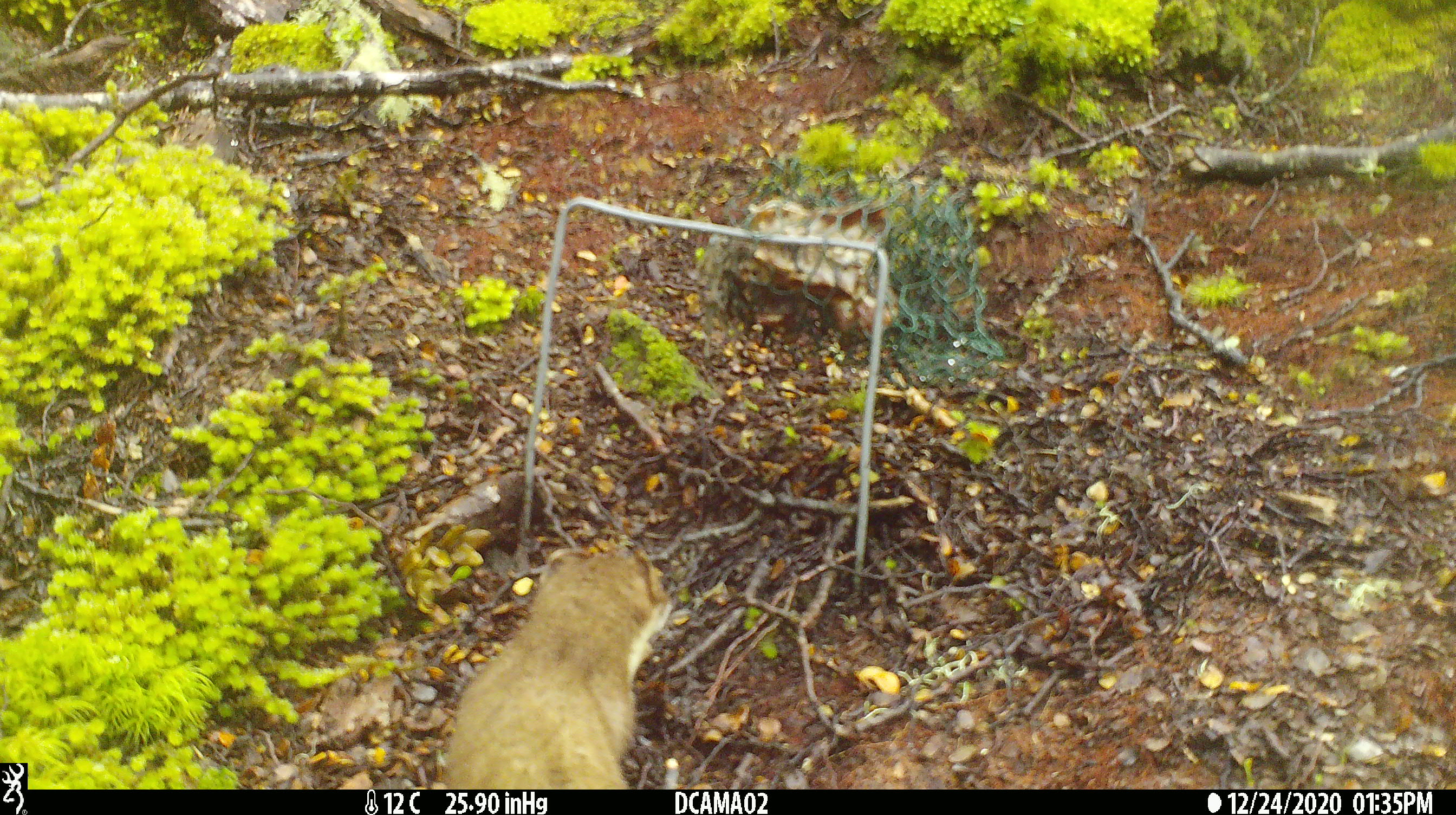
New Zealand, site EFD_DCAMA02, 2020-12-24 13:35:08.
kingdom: Animalia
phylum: Chordata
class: Mammalia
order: Carnivora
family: Mustelidae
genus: Mustela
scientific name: Mustela erminea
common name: stoat